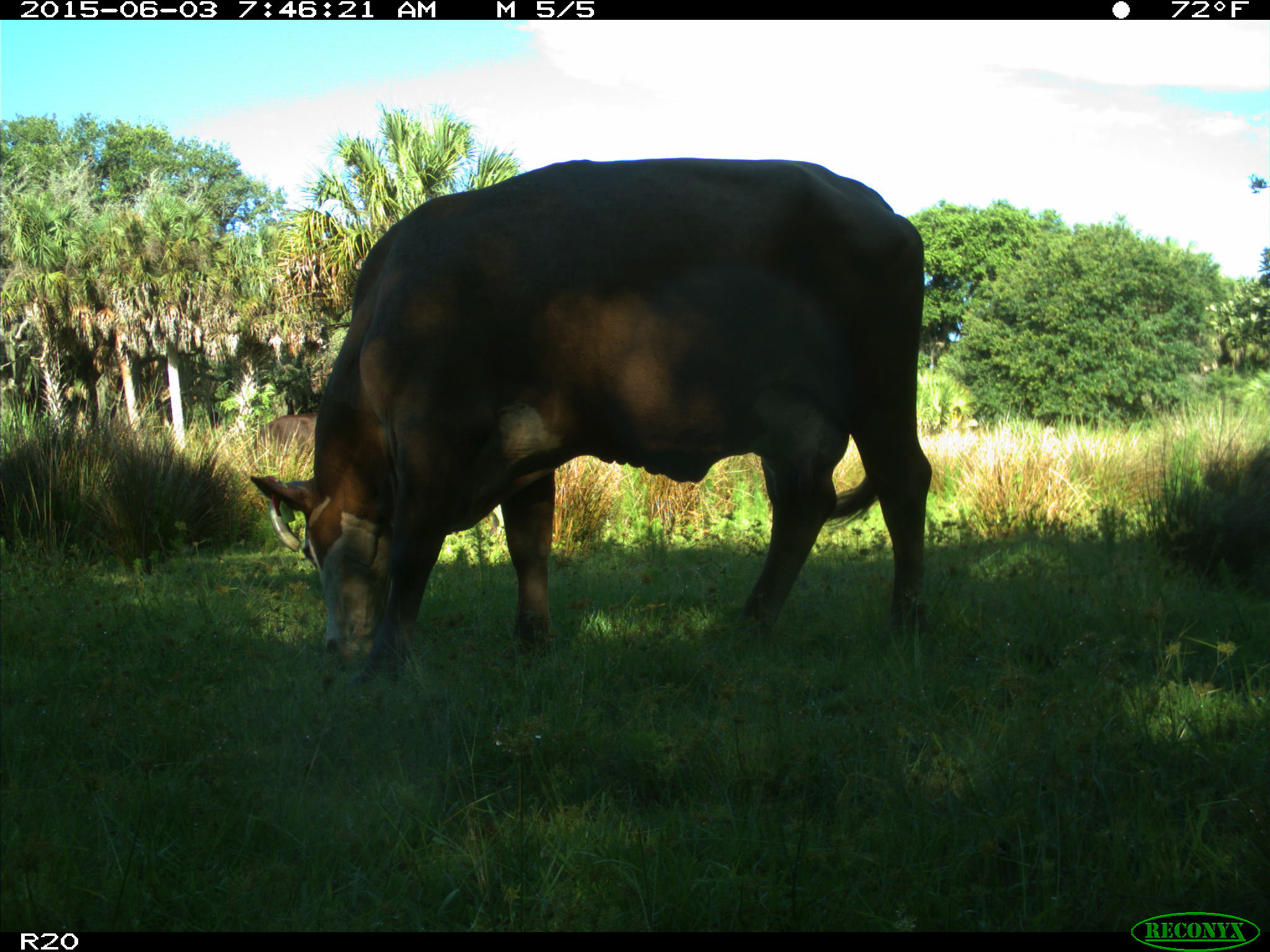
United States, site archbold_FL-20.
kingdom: Animalia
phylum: Chordata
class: Mammalia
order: Artiodactyla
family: Bovidae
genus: Bos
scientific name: Bos taurus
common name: domestic cow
Bos taurus (domestic cow).